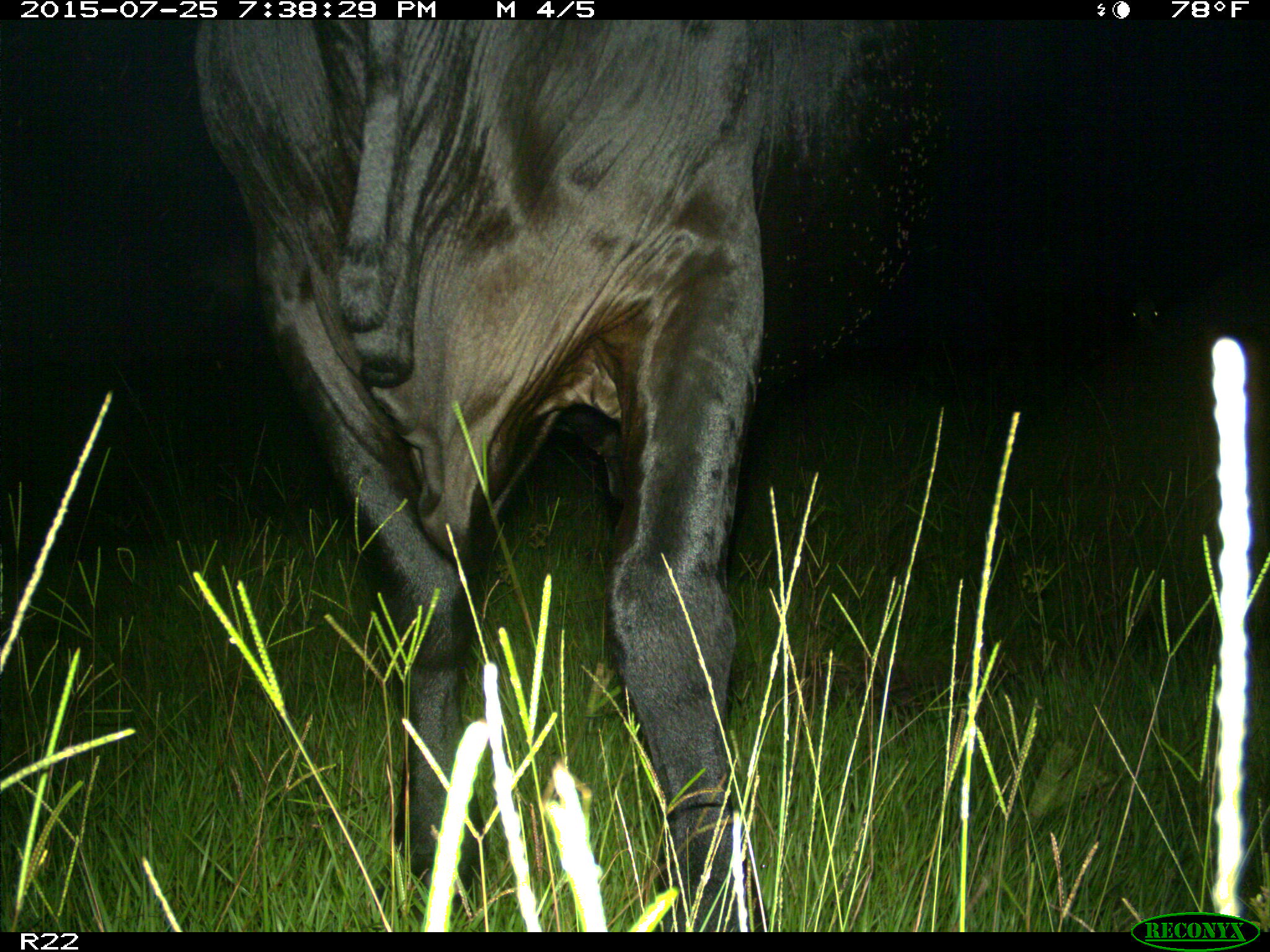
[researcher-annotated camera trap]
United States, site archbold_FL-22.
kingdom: Animalia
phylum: Chordata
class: Mammalia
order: Artiodactyla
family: Bovidae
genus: Bos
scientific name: Bos taurus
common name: domestic cow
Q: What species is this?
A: Bos taurus (domestic cow).